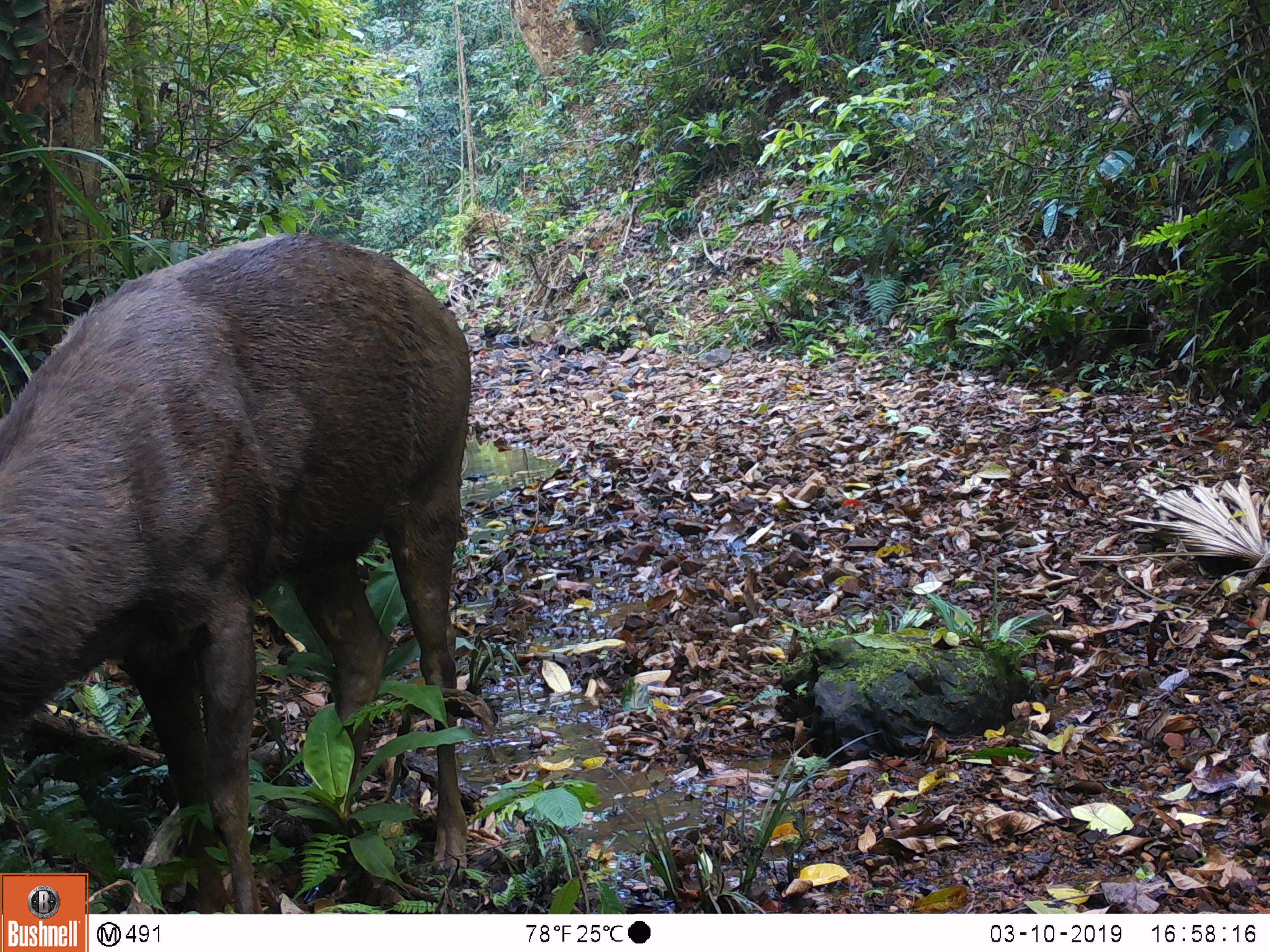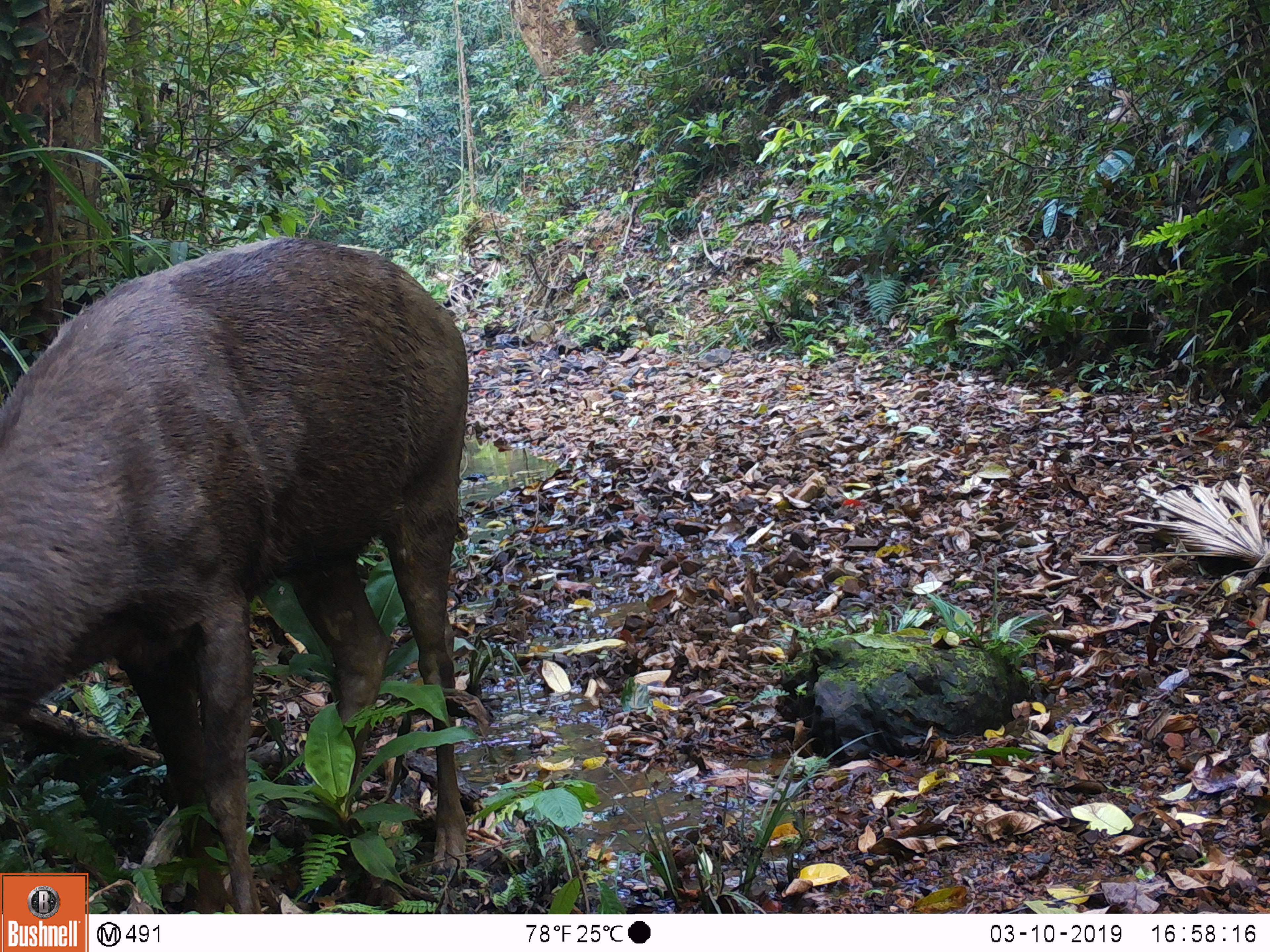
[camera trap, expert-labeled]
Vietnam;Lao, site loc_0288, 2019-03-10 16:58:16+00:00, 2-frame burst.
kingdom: Animalia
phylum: Chordata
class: Mammalia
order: Artiodactyla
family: Cervidae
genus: Rusa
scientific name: Rusa unicolor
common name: sambar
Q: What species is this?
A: Sambar (Rusa unicolor).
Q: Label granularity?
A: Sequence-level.